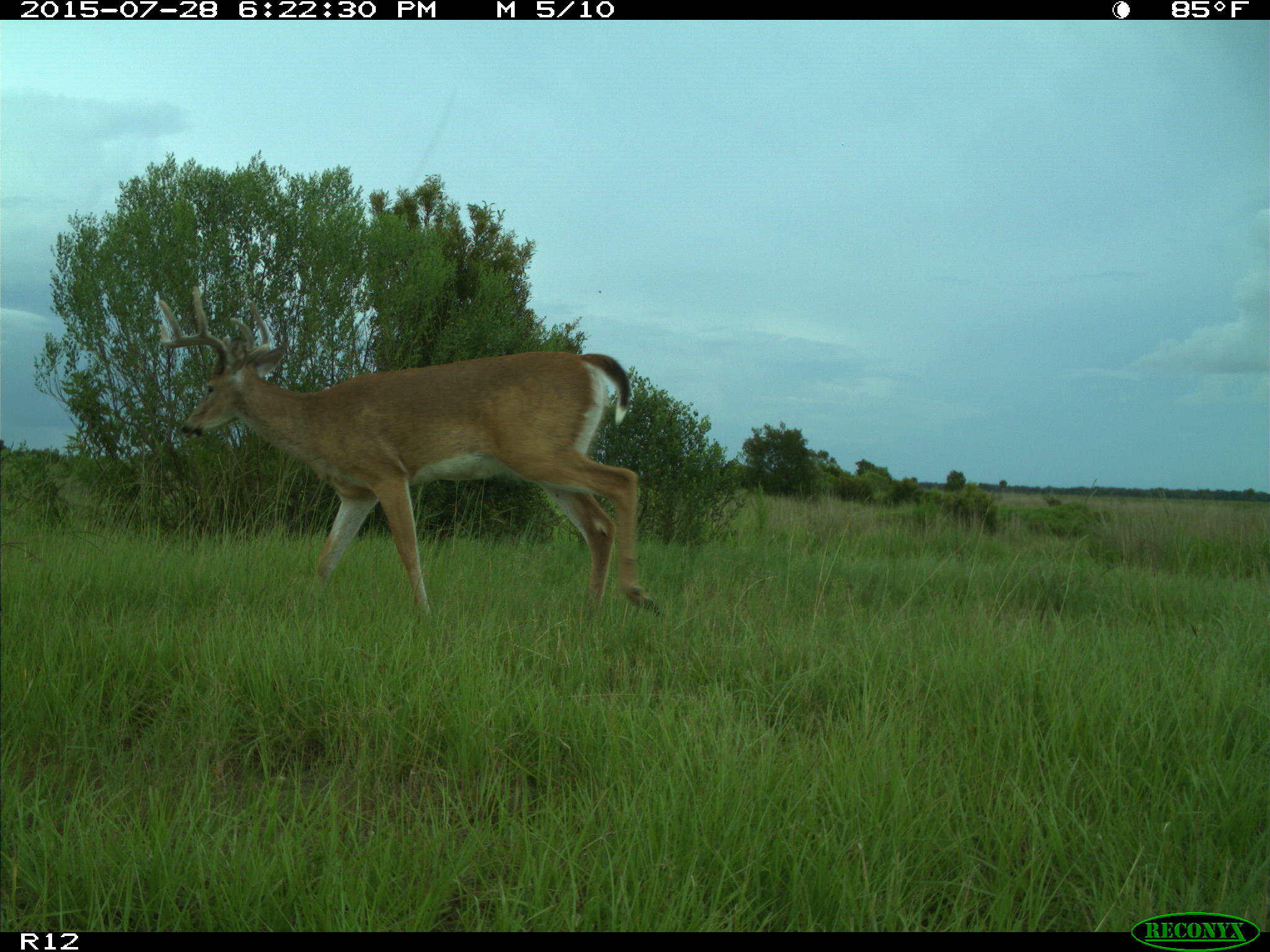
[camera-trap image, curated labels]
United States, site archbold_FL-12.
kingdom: Animalia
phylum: Chordata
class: Mammalia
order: Artiodactyla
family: Cervidae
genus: Odocoileus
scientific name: Odocoileus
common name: deer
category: unidentified deer